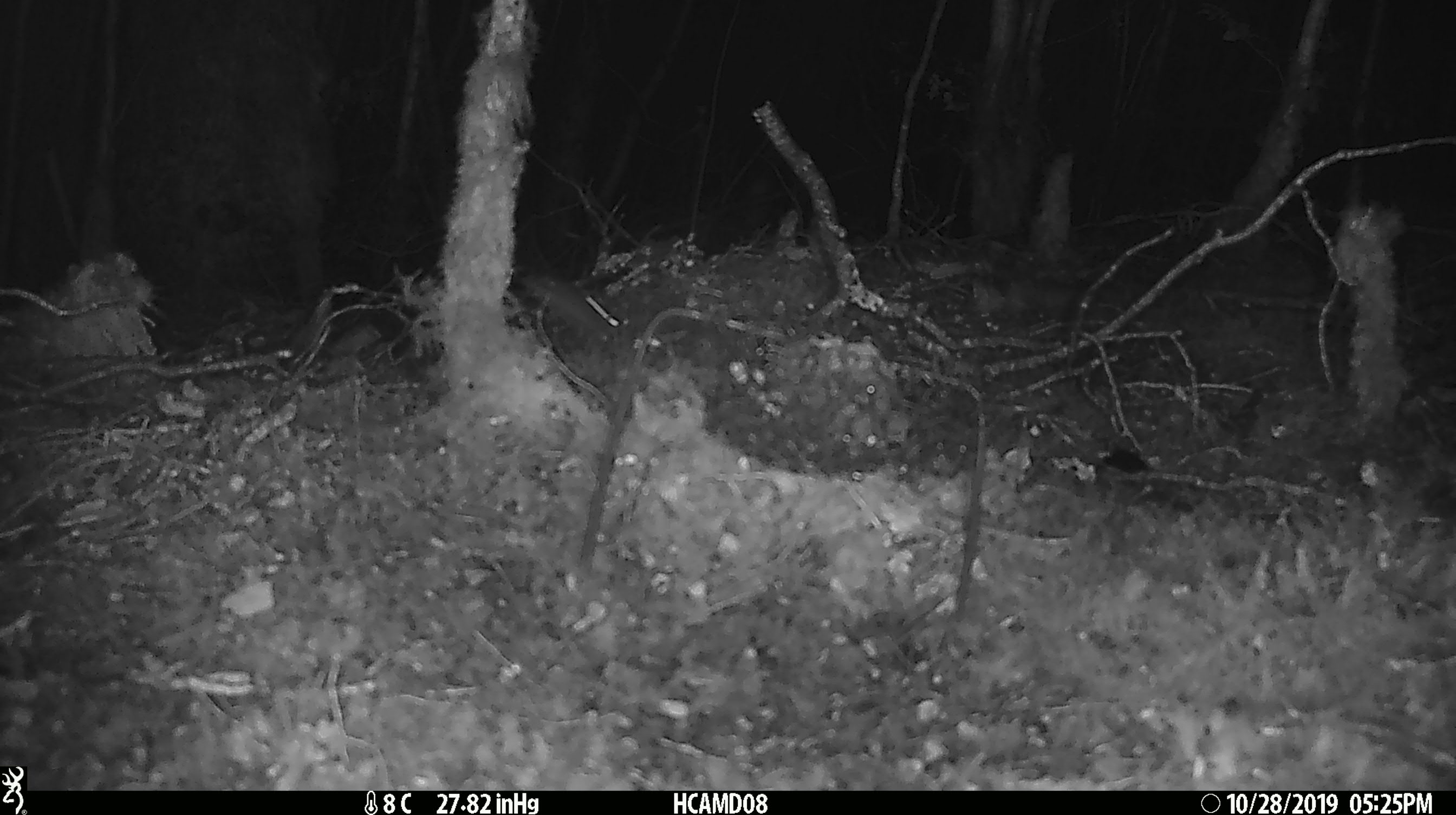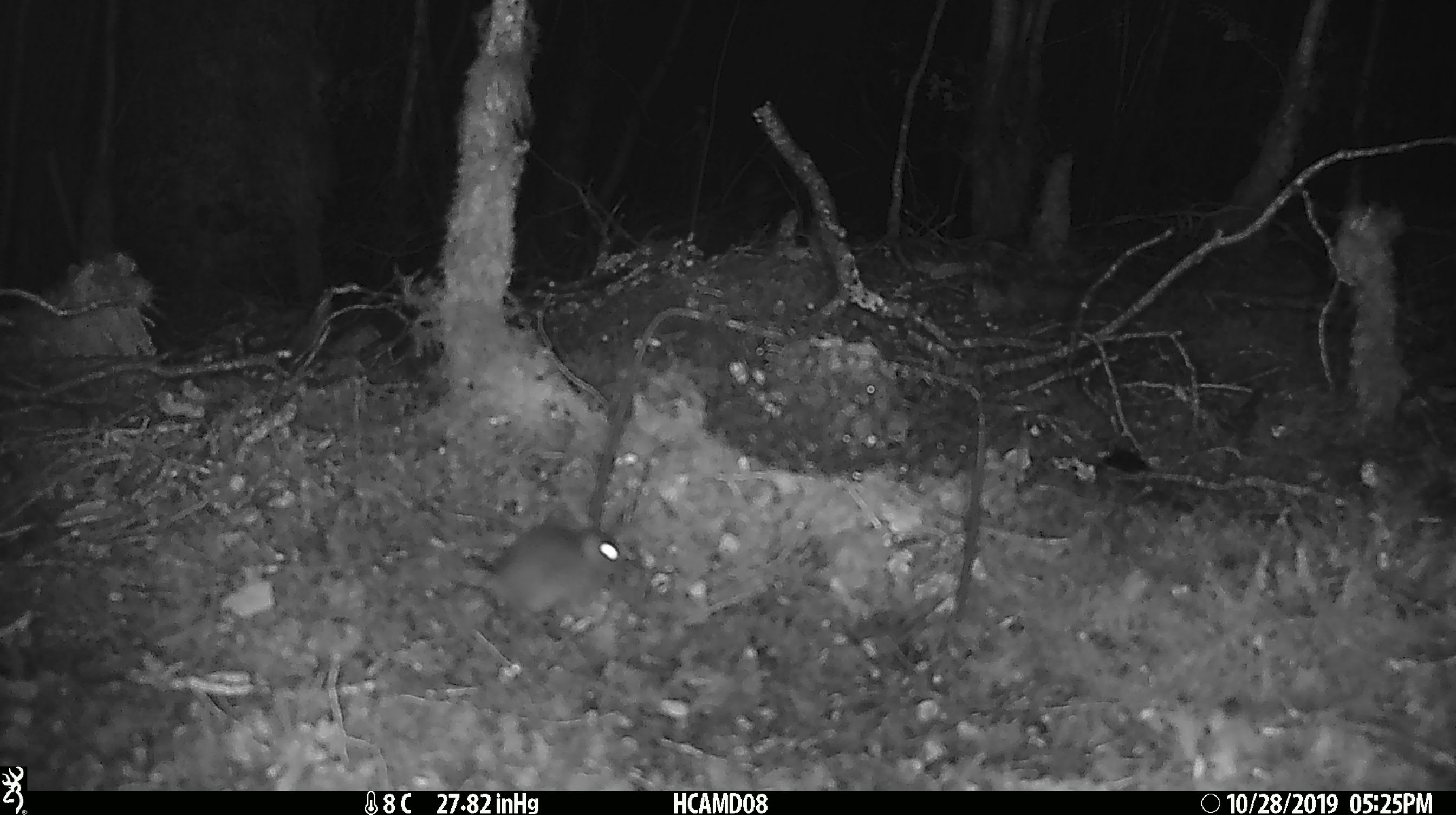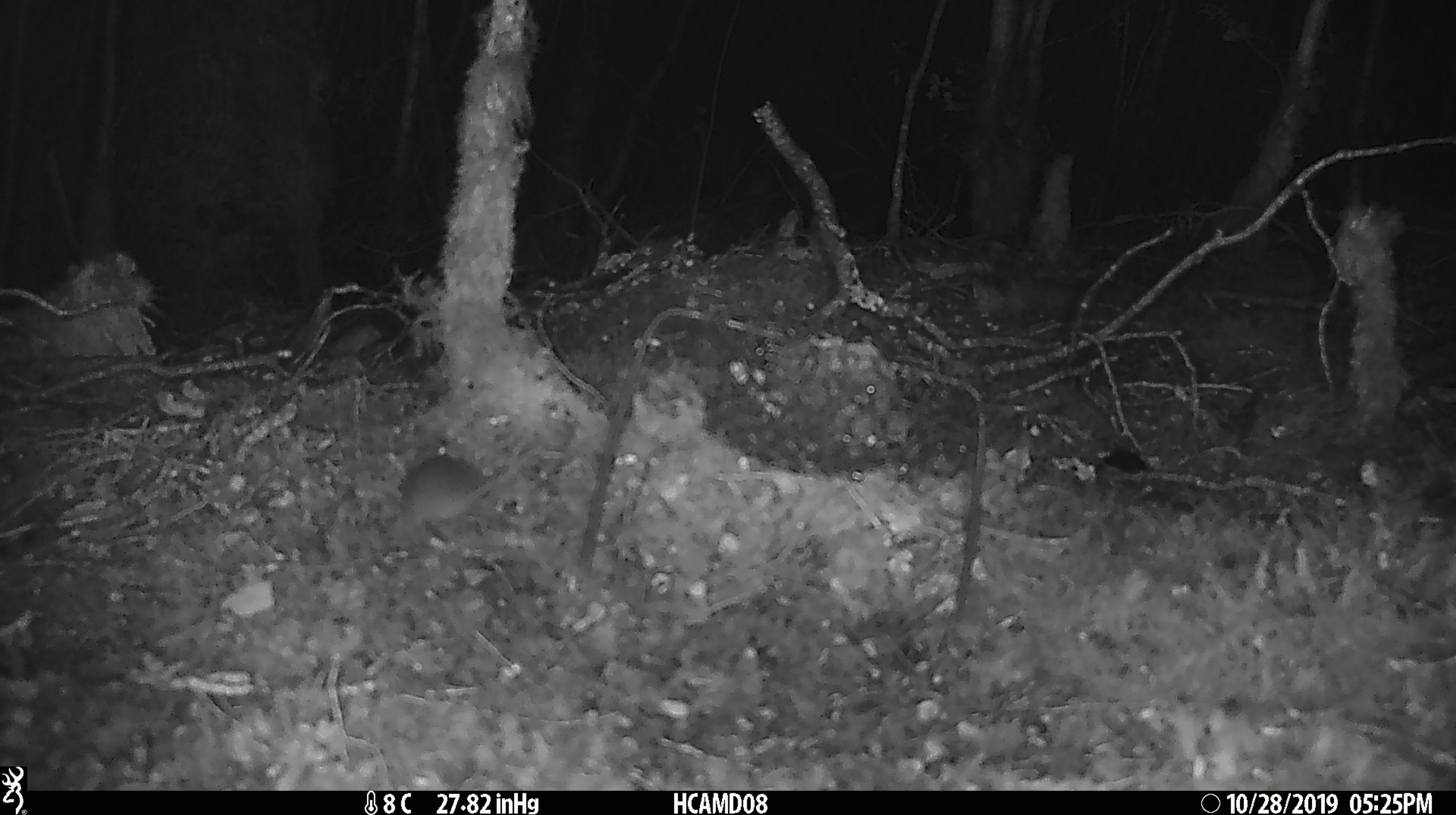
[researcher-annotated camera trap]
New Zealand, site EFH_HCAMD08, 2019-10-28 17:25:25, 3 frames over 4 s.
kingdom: Animalia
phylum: Chordata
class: Mammalia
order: Rodentia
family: Muridae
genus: Mus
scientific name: Mus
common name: mouse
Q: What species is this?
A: Mouse (Mus).